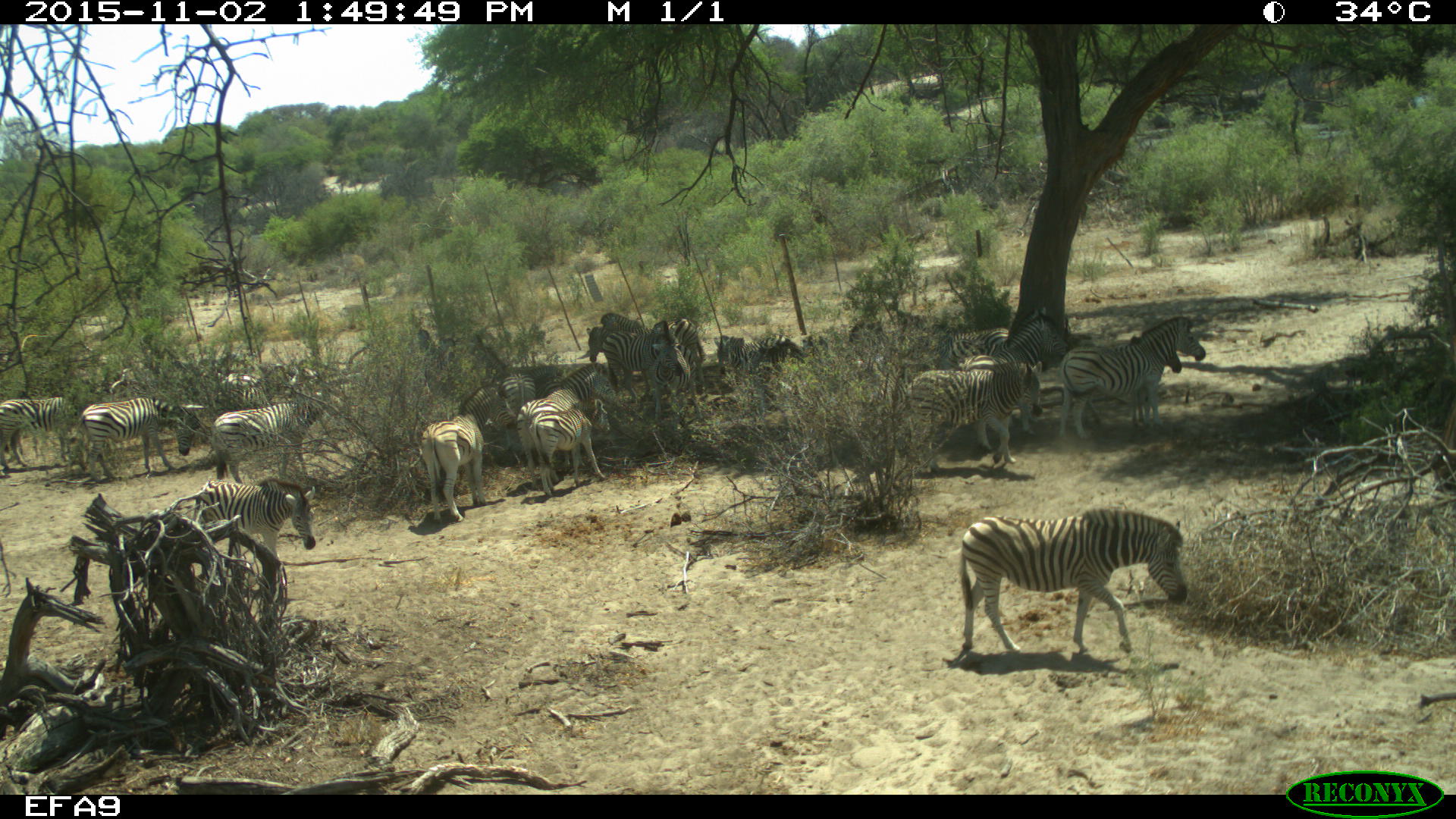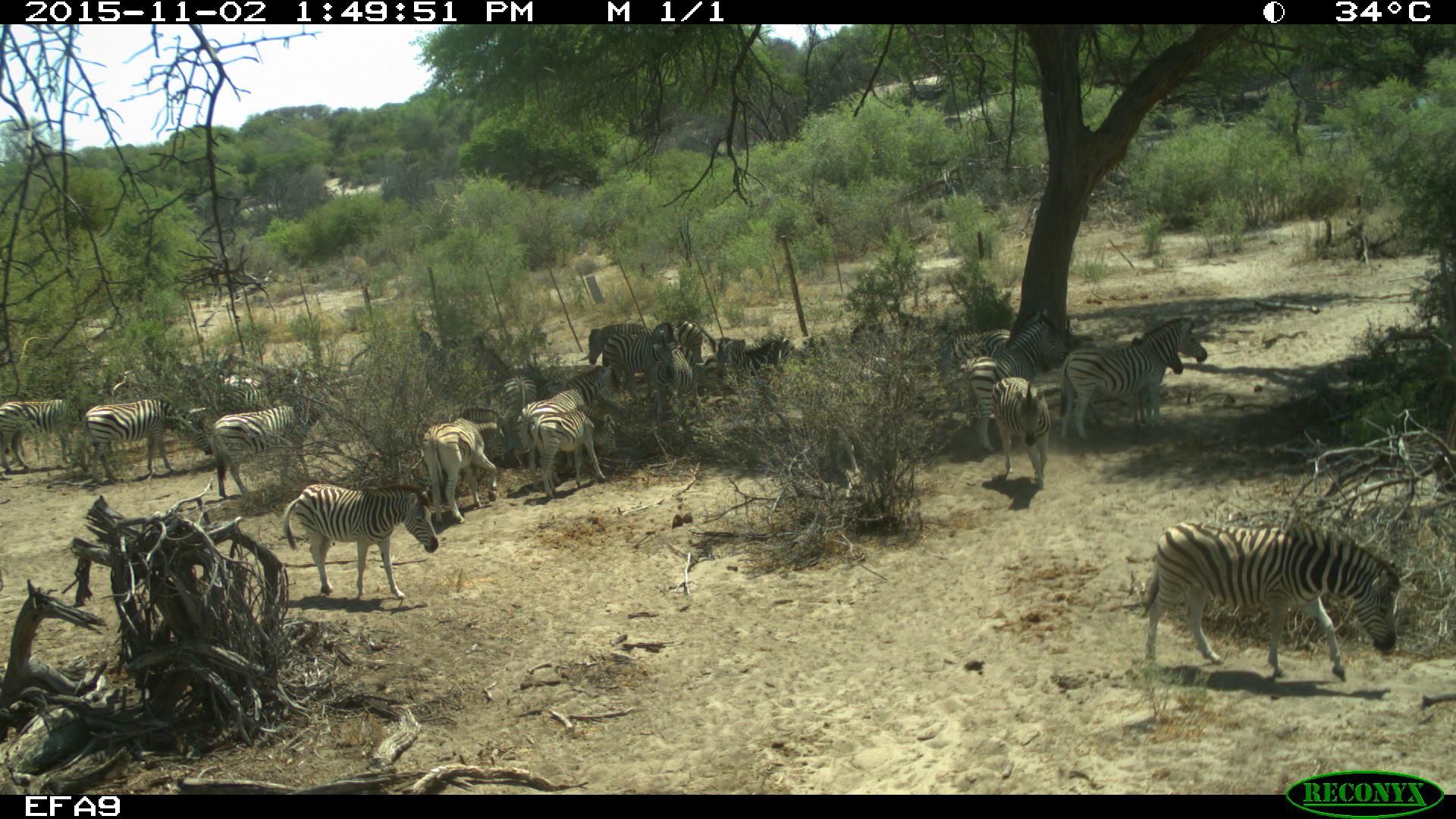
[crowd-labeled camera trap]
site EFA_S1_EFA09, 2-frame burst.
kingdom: Animalia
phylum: Chordata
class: Mammalia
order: Perissodactyla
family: Equidae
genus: Equus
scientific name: Equus quagga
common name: plains zebra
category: zebraplains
Zebraplains (plains zebra) (Equus quagga), count 11-50. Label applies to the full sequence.